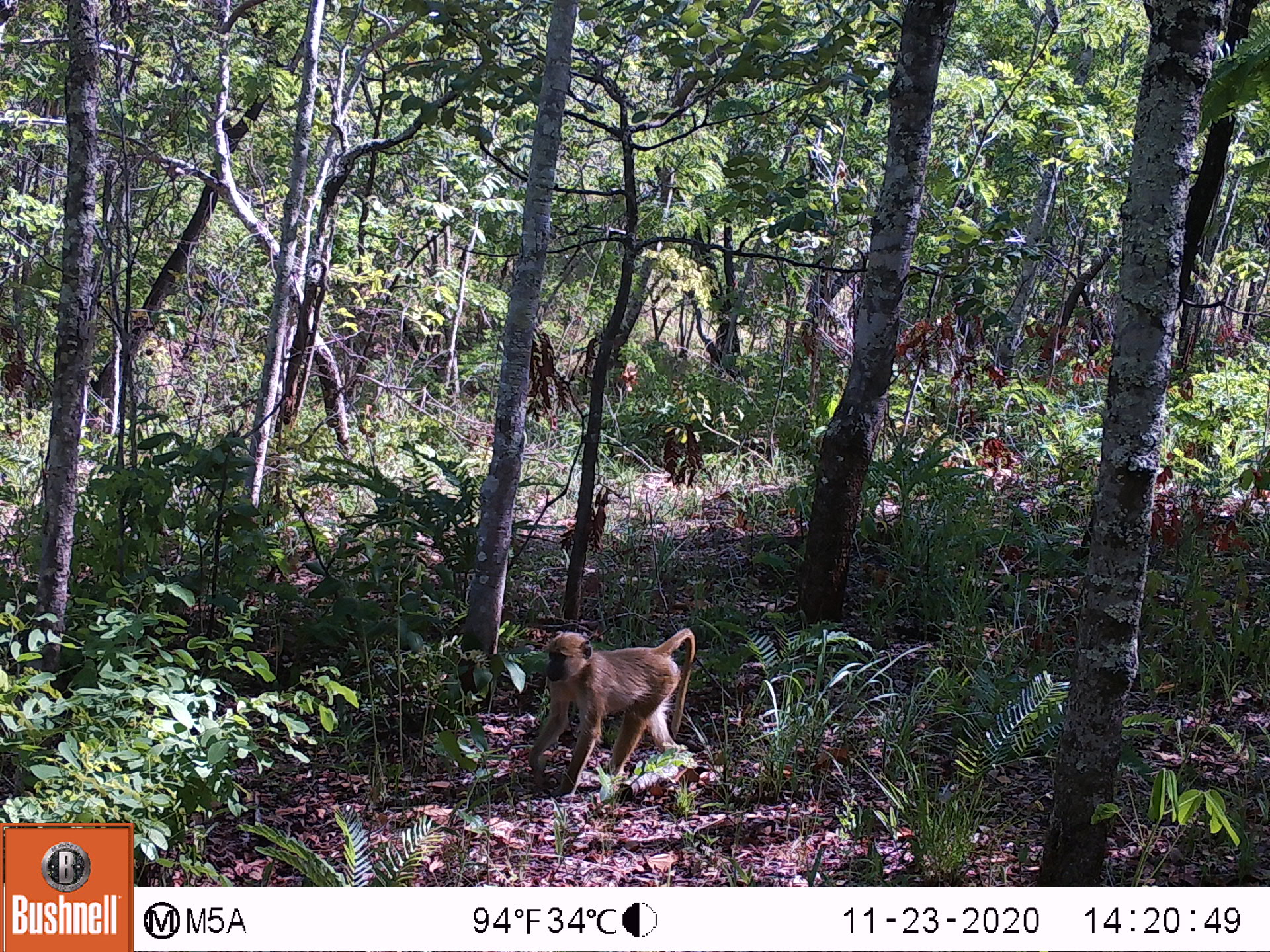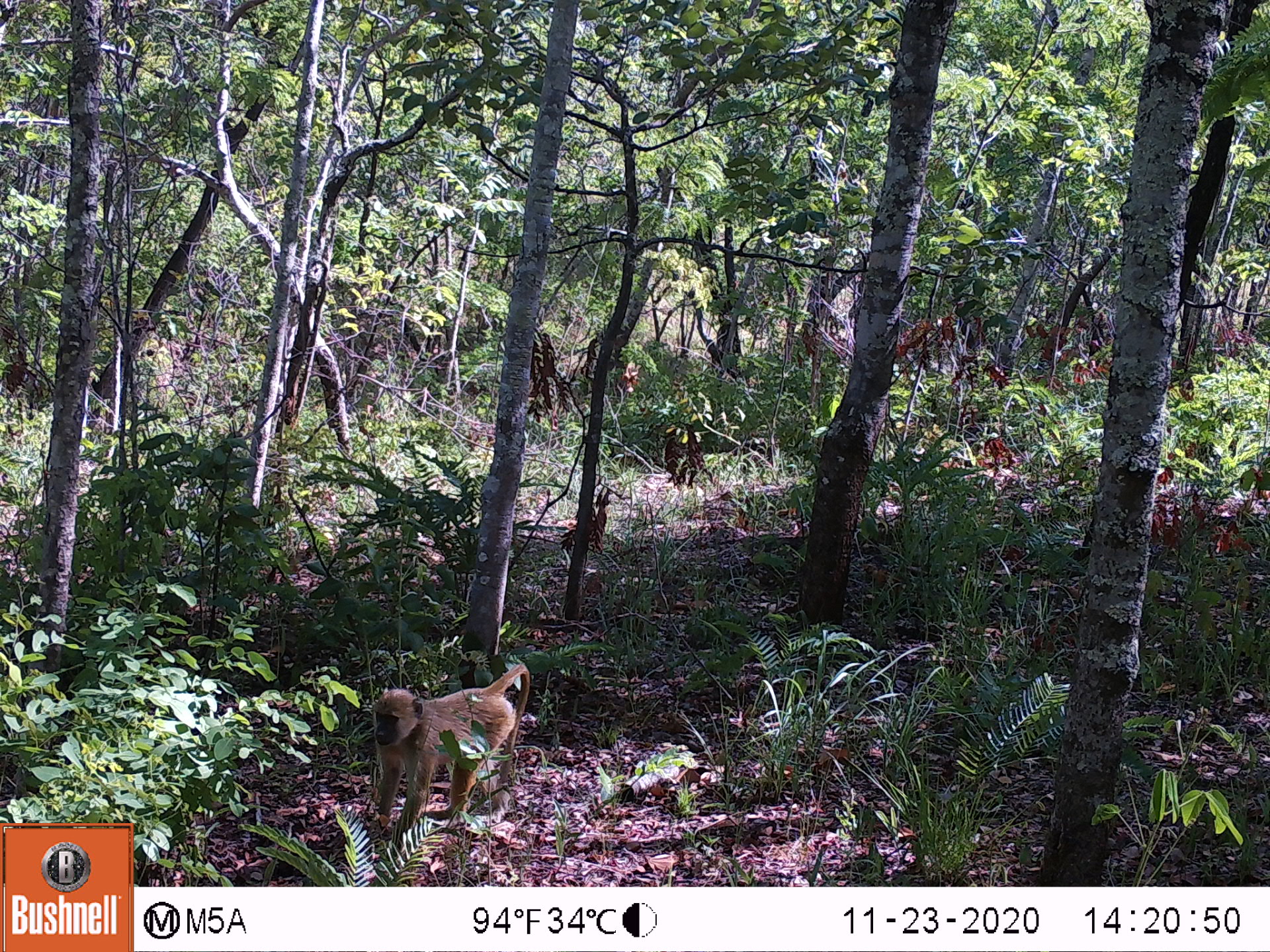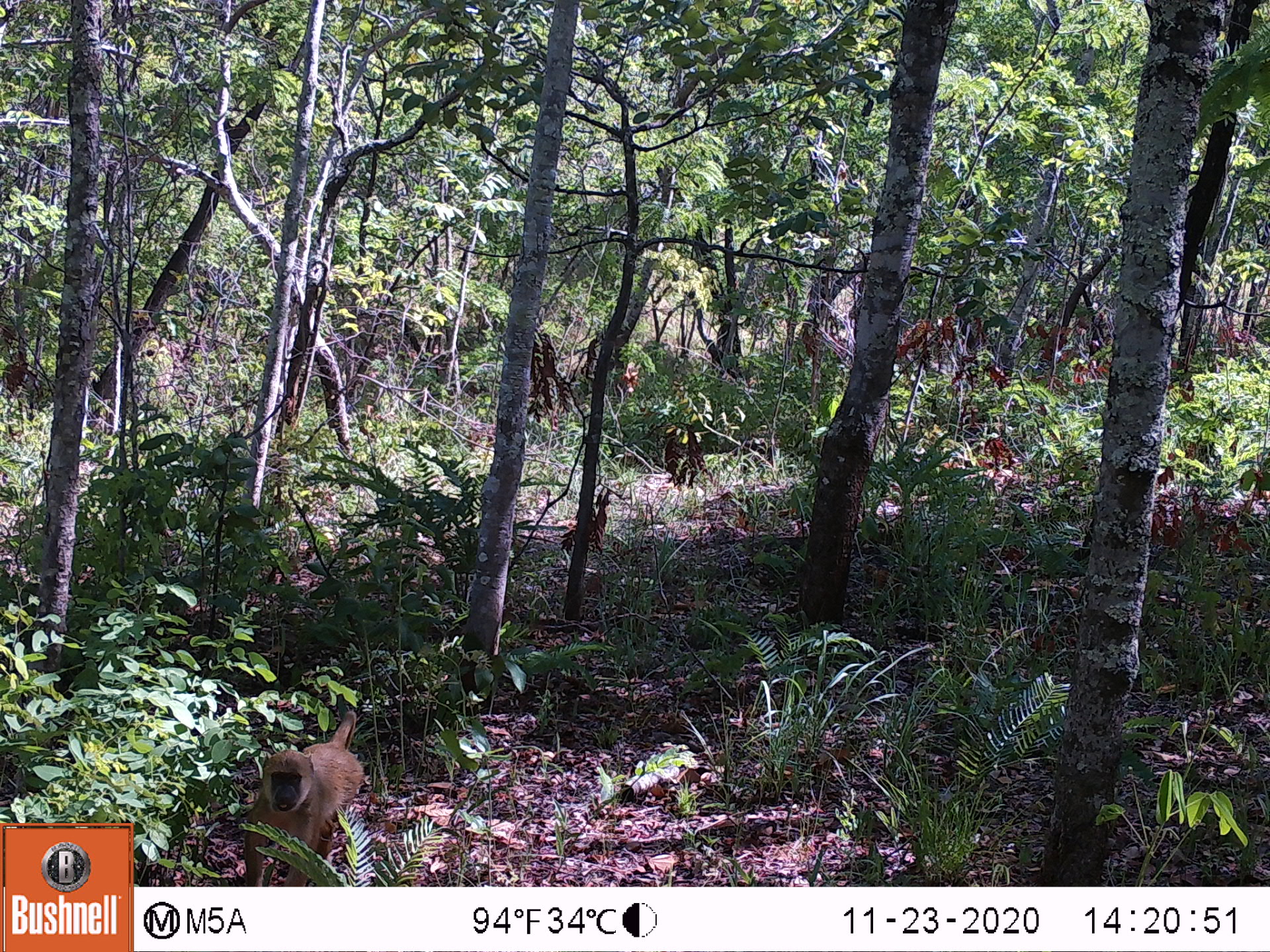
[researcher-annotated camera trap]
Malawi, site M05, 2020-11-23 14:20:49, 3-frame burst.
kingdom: Animalia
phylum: Chordata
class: Mammalia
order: Primates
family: Cercopithecidae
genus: Papio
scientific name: Papio cynocephalus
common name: yellow baboon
Yellow baboon (Papio cynocephalus), count 1.